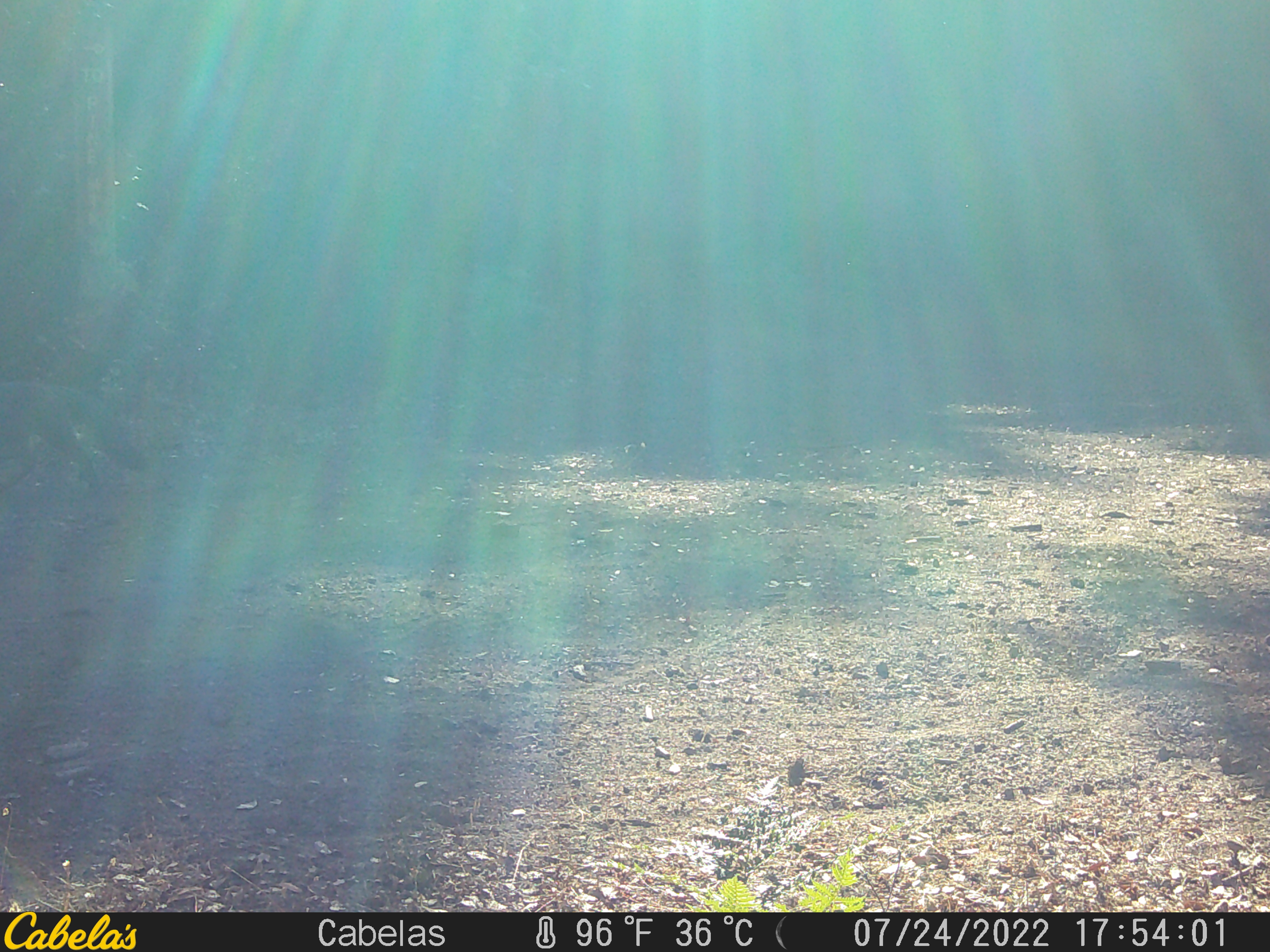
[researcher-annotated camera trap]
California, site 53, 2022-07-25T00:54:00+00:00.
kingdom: Animalia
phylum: Chordata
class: Mammalia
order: Carnivora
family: Canidae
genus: Canis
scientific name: Canis latrans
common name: coyote